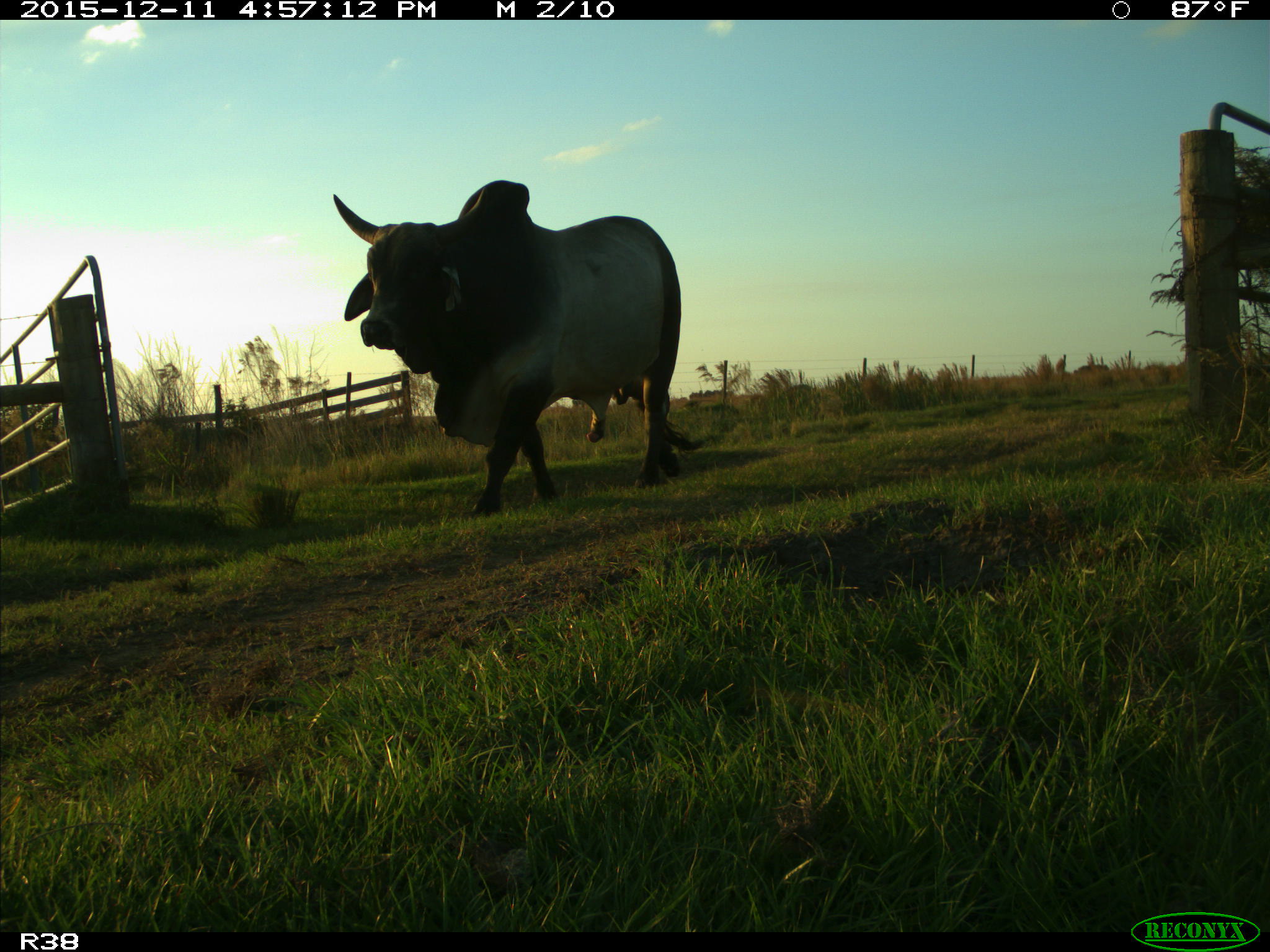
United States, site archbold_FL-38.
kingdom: Animalia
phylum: Chordata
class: Mammalia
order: Artiodactyla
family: Bovidae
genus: Bos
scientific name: Bos taurus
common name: domestic cow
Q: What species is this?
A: Bos taurus (domestic cow).